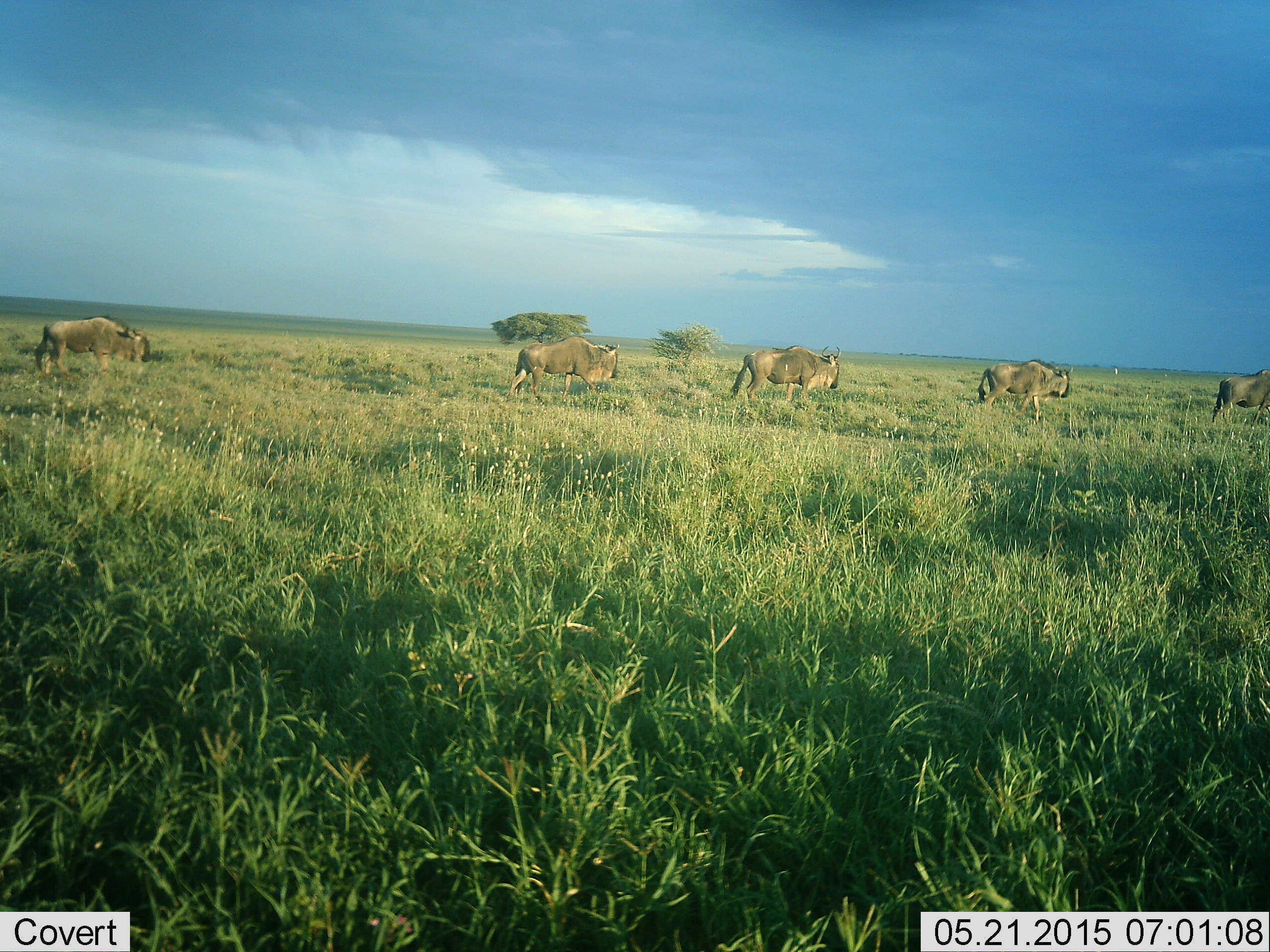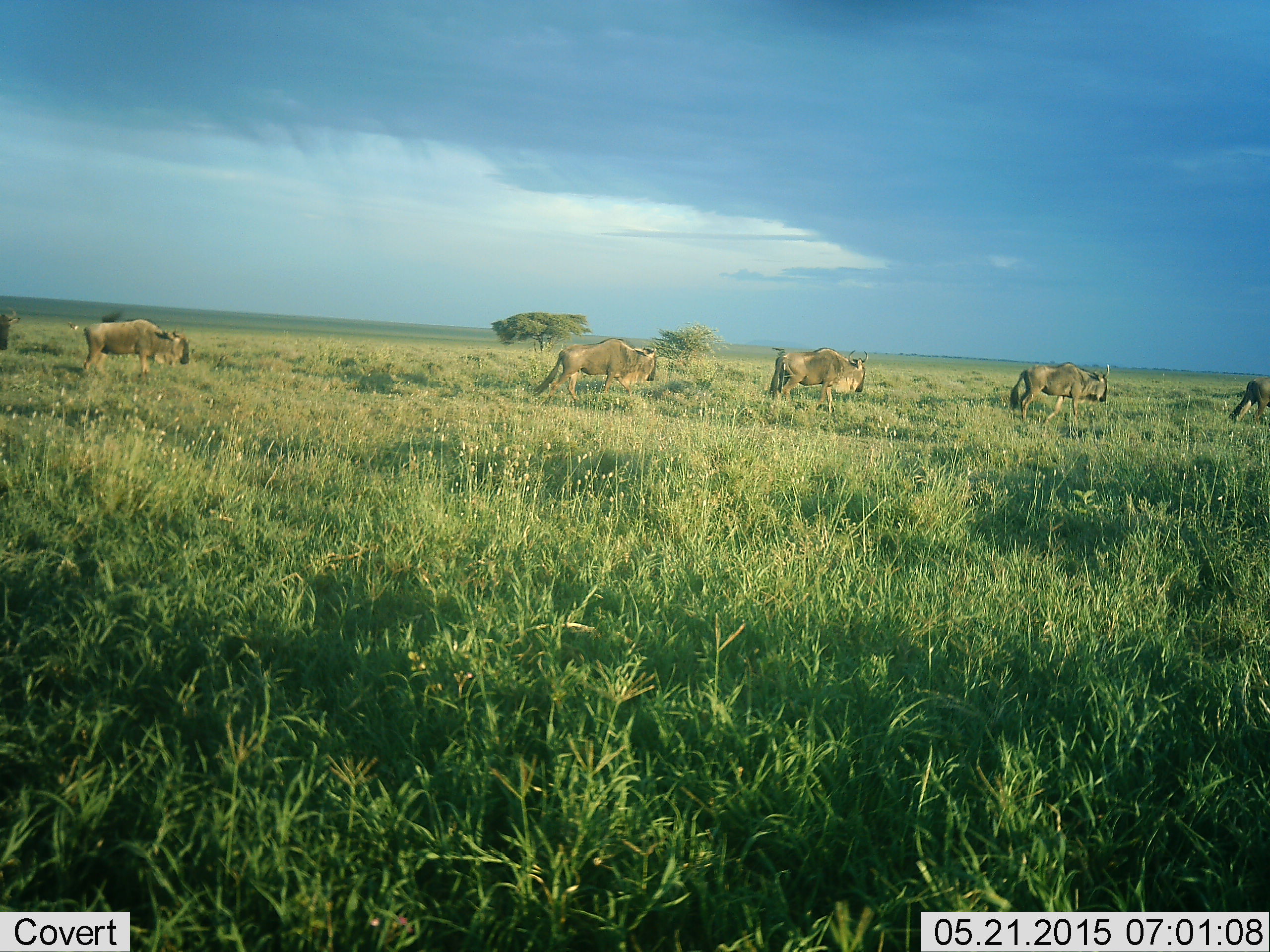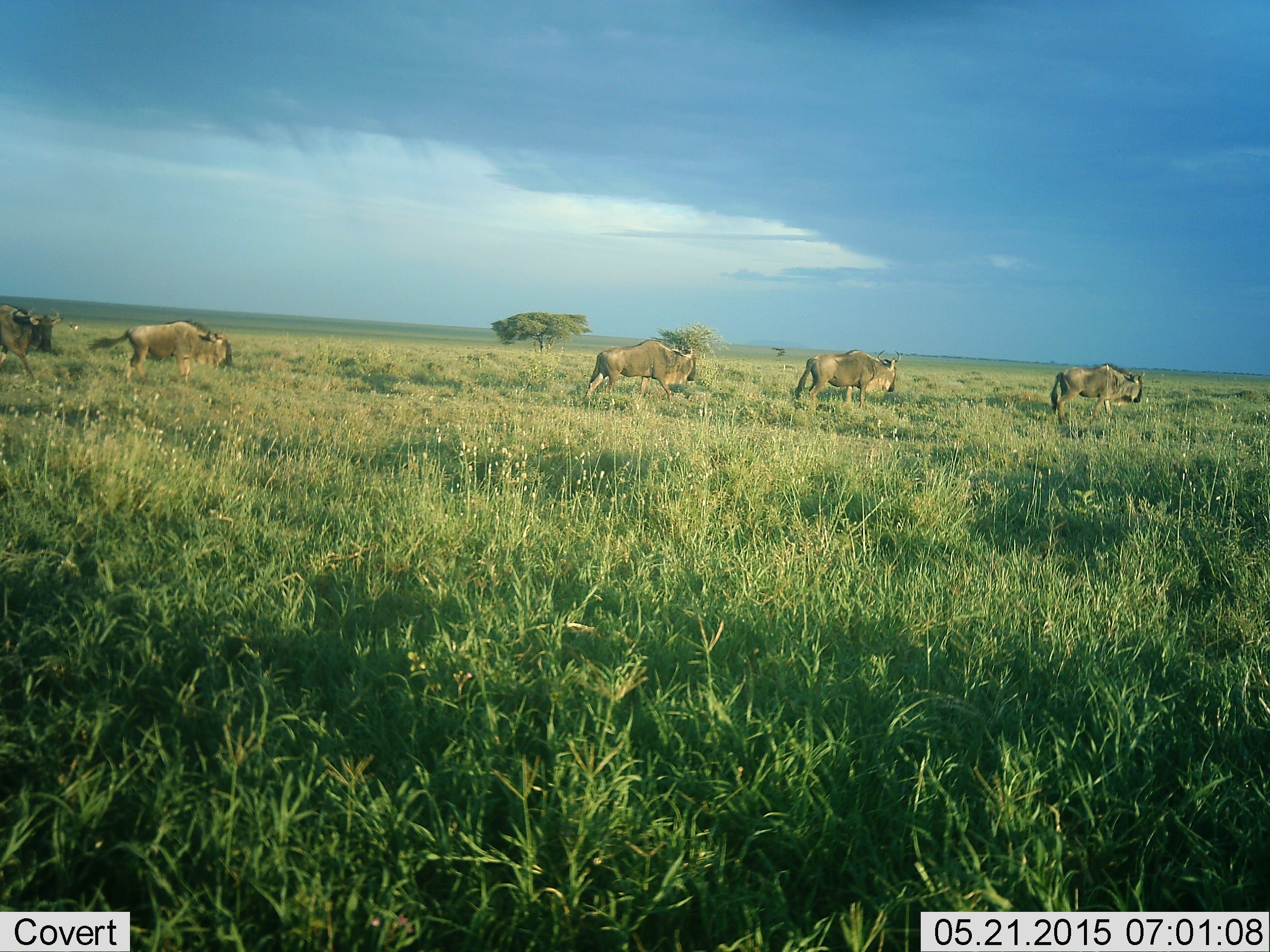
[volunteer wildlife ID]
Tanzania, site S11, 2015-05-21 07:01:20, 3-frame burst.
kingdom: Animalia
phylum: Chordata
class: Mammalia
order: Artiodactyla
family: Bovidae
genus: Connochaetes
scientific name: Connochaetes taurinus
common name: blue wildebeest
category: wildebeest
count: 6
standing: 10%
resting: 0%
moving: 90%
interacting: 0%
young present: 0%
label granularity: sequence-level